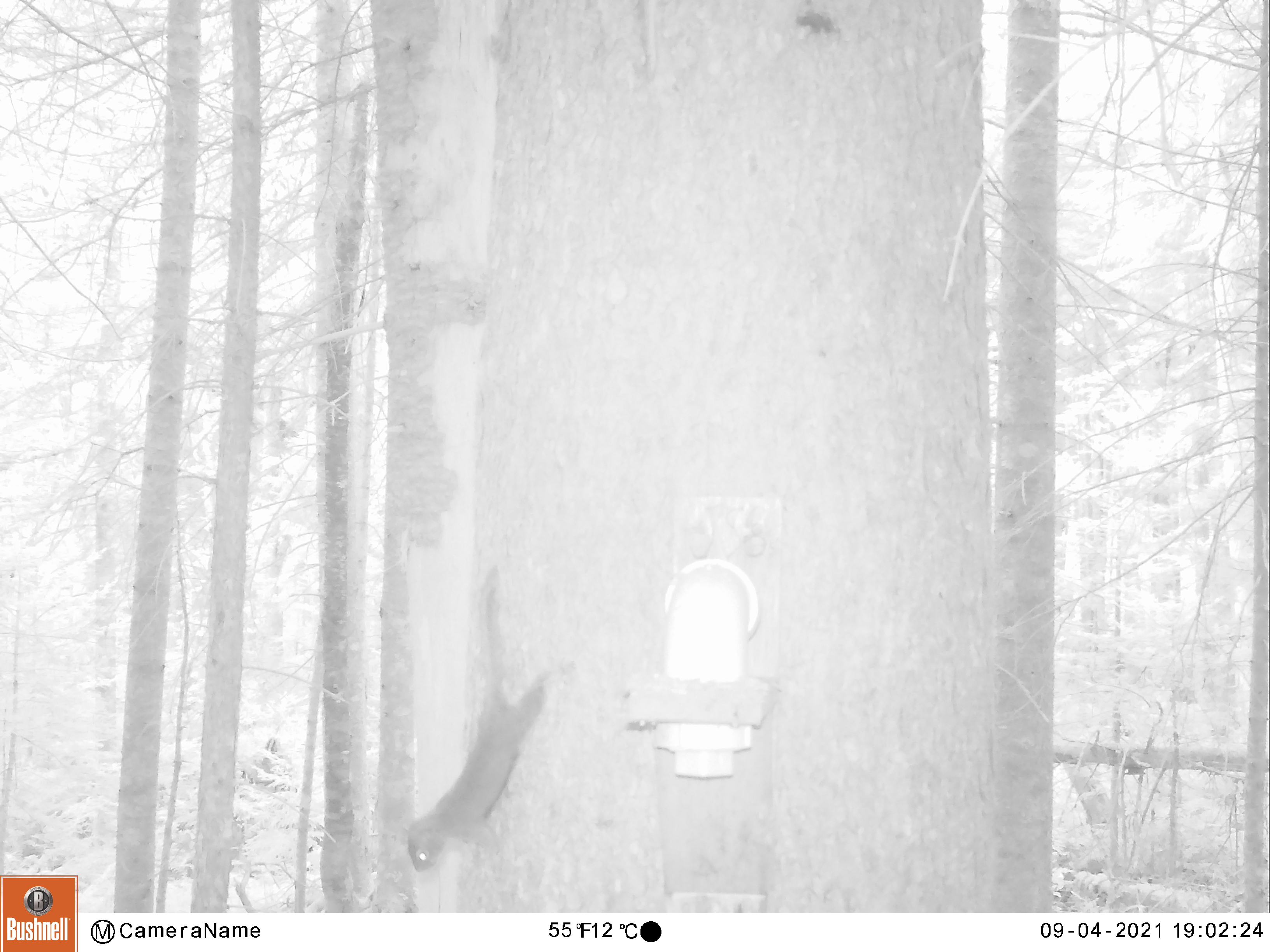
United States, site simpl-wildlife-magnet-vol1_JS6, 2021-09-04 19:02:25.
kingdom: Animalia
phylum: Chordata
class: Mammalia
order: Rodentia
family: Sciuridae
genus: Tamiasciurus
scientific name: Tamiasciurus hudsonicus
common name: red squirrel